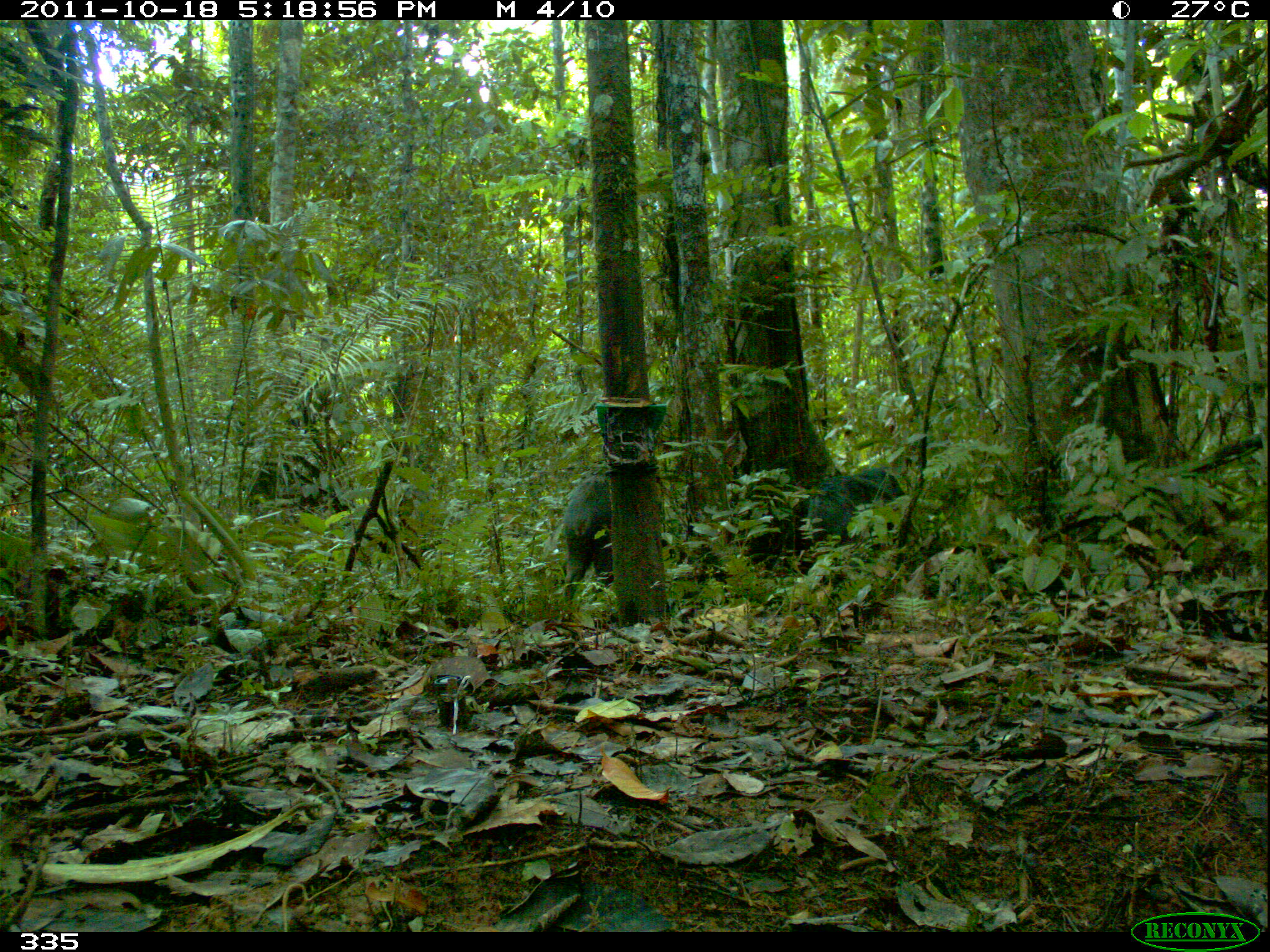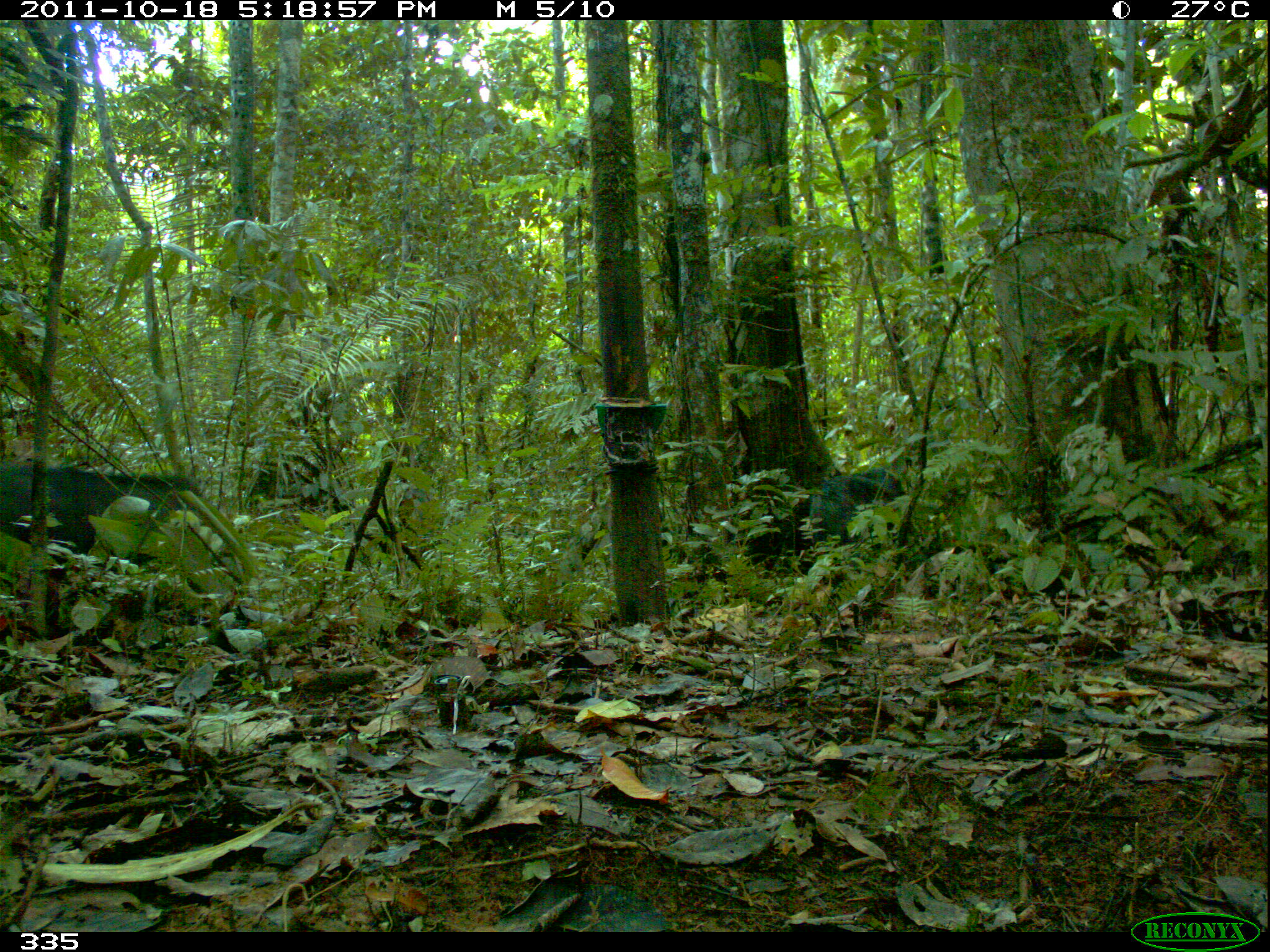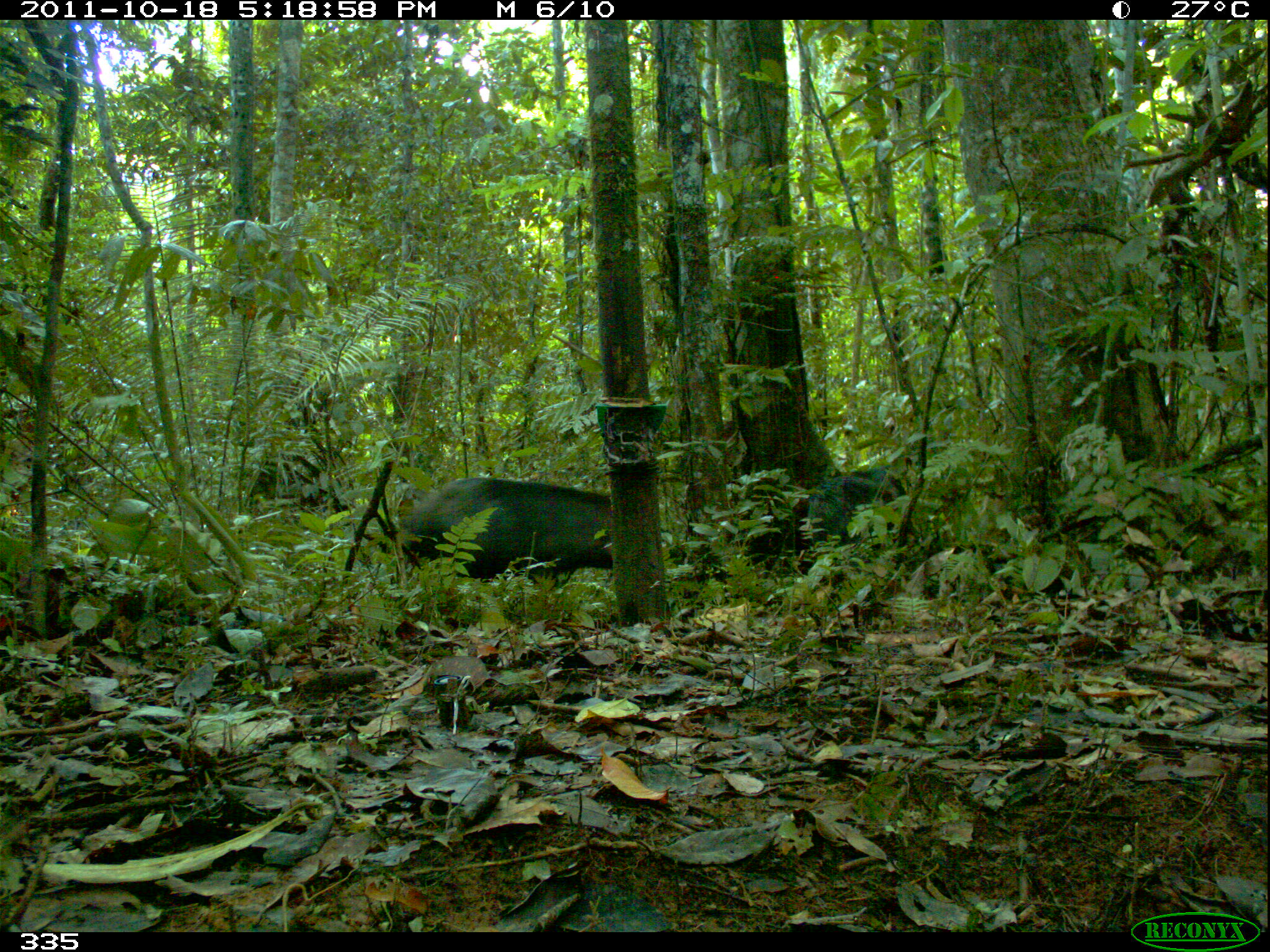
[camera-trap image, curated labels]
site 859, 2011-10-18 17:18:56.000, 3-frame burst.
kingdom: Animalia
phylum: Chordata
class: Mammalia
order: Artiodactyla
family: Tayassuidae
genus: Tayassu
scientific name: Tayassu pecari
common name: white-lipped peccary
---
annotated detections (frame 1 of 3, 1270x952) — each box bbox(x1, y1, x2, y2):
tayassu pecari: bbox(806, 464, 906, 573); bbox(558, 472, 613, 612)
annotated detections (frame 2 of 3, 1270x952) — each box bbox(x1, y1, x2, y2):
tayassu pecari: bbox(0, 463, 221, 596); bbox(805, 466, 908, 585)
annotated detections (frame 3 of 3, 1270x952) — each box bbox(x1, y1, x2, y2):
tayassu pecari: bbox(398, 475, 613, 608); bbox(804, 464, 911, 580)